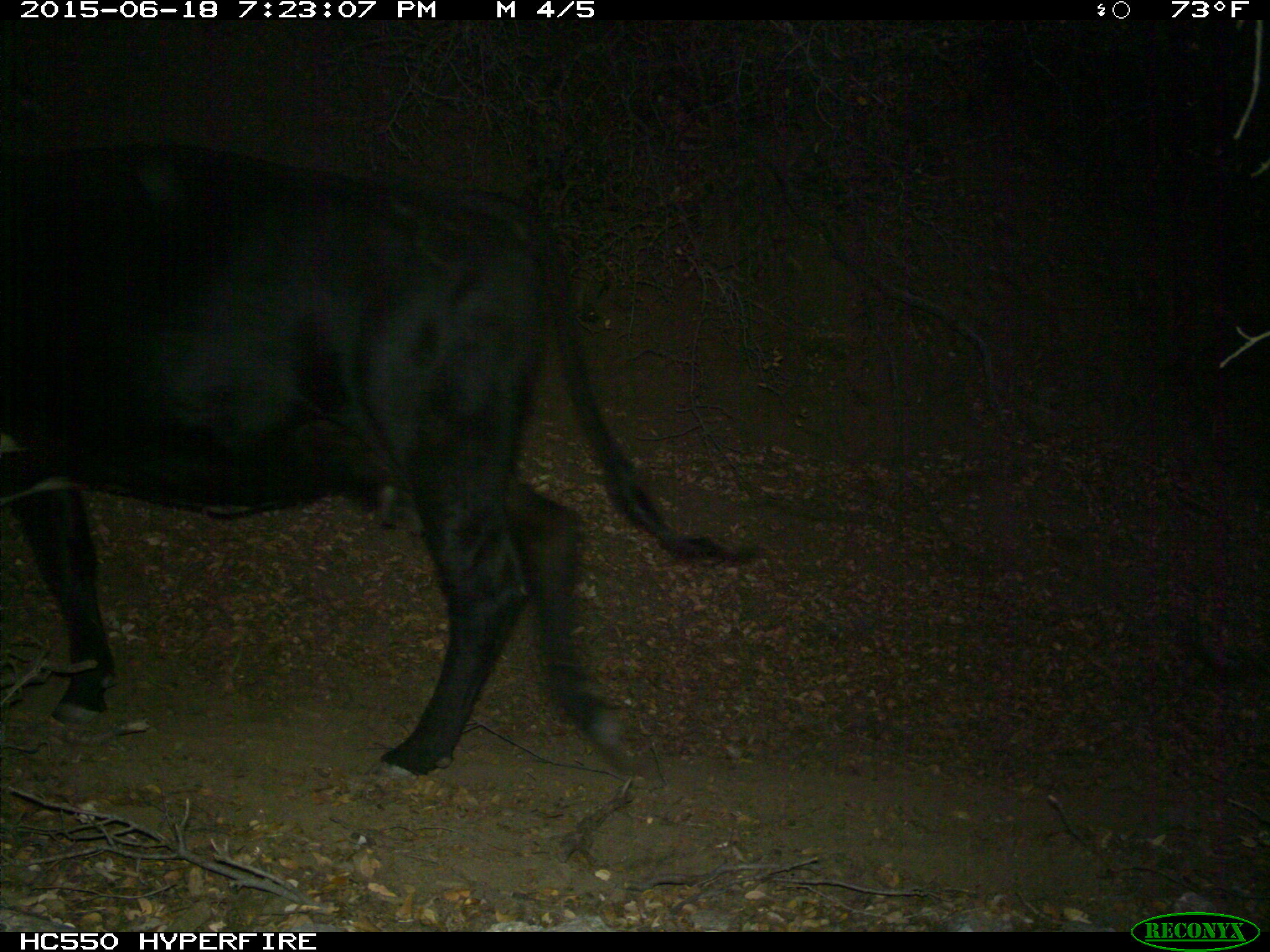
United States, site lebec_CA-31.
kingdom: Animalia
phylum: Chordata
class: Mammalia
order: Artiodactyla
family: Bovidae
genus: Bos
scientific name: Bos taurus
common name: domestic cow